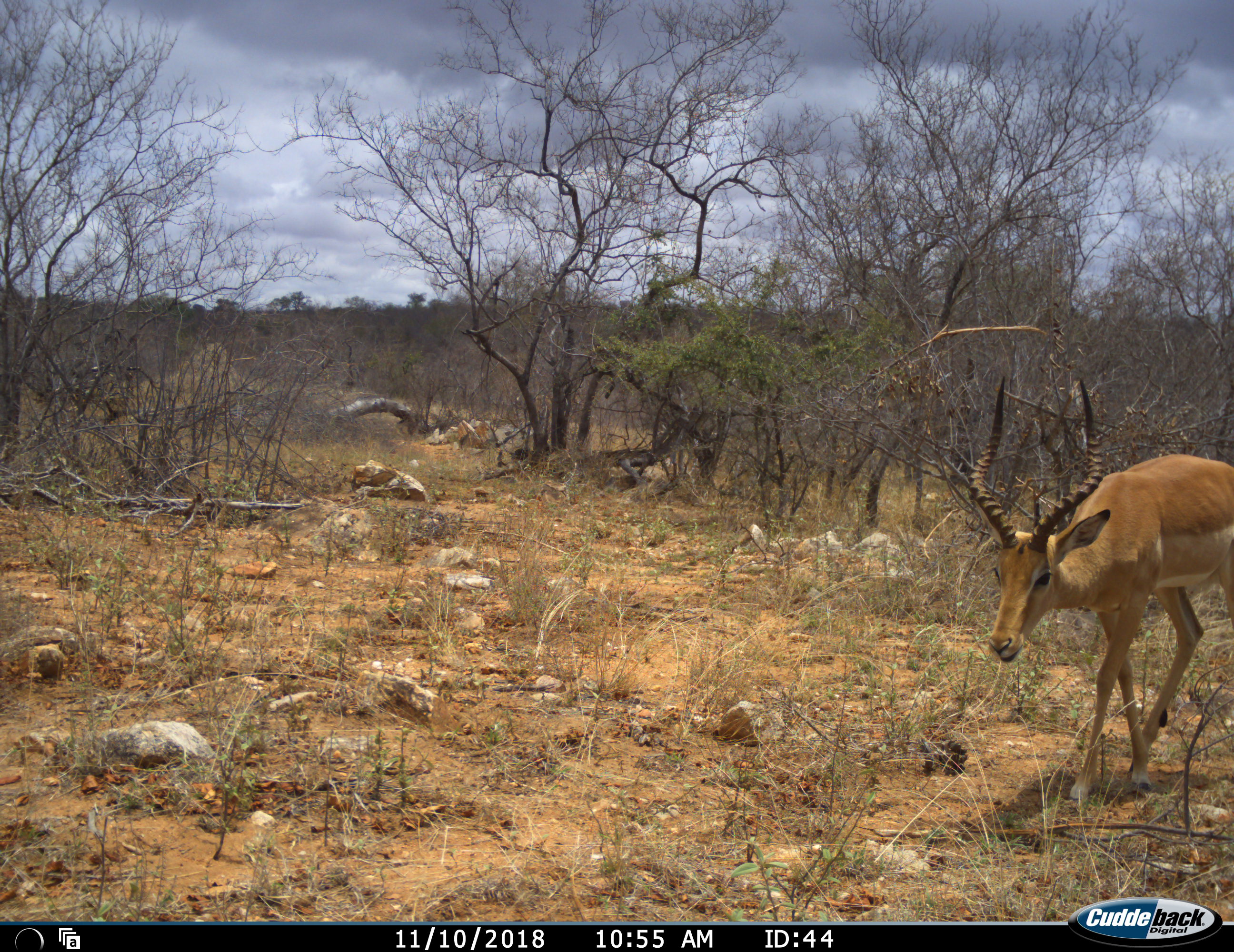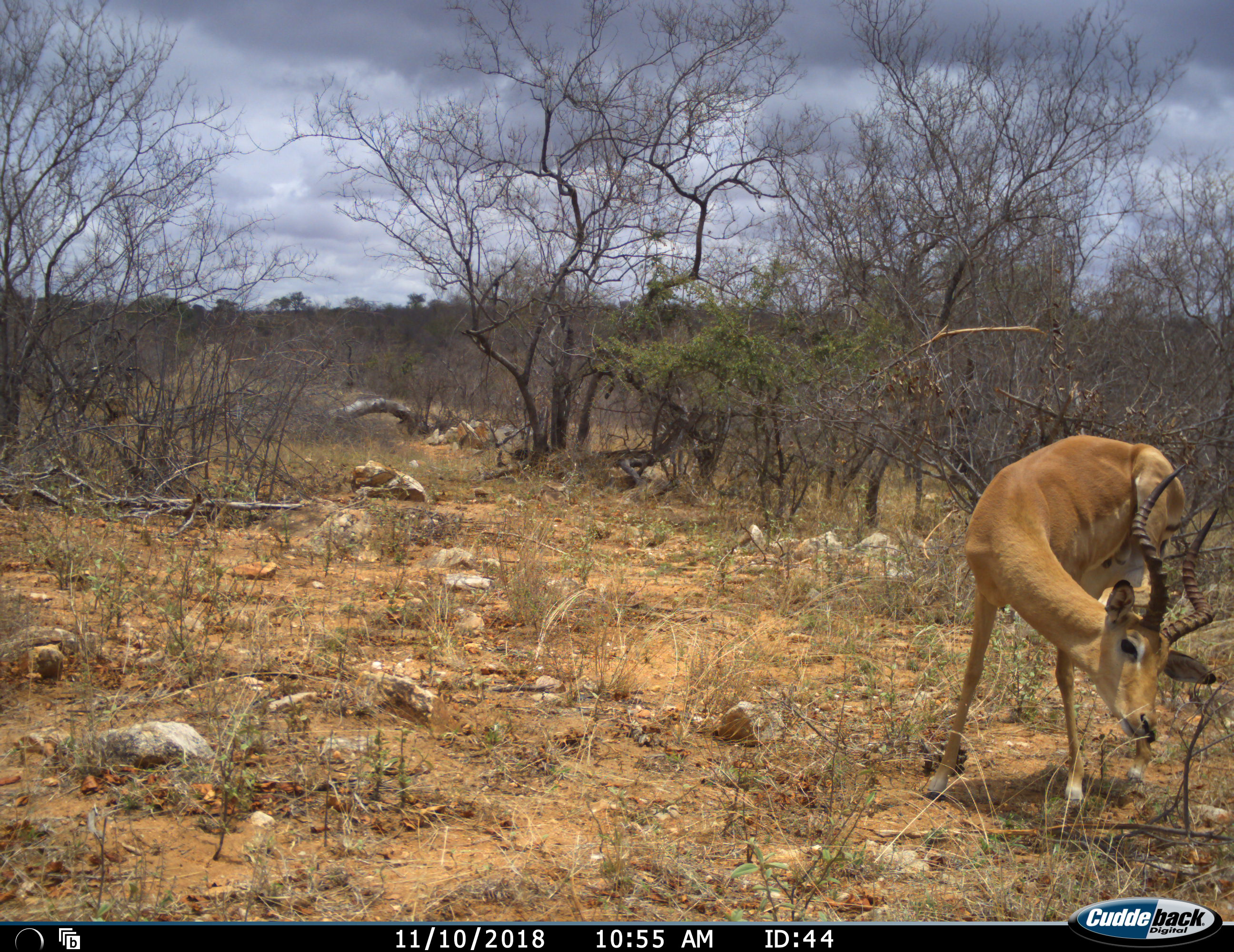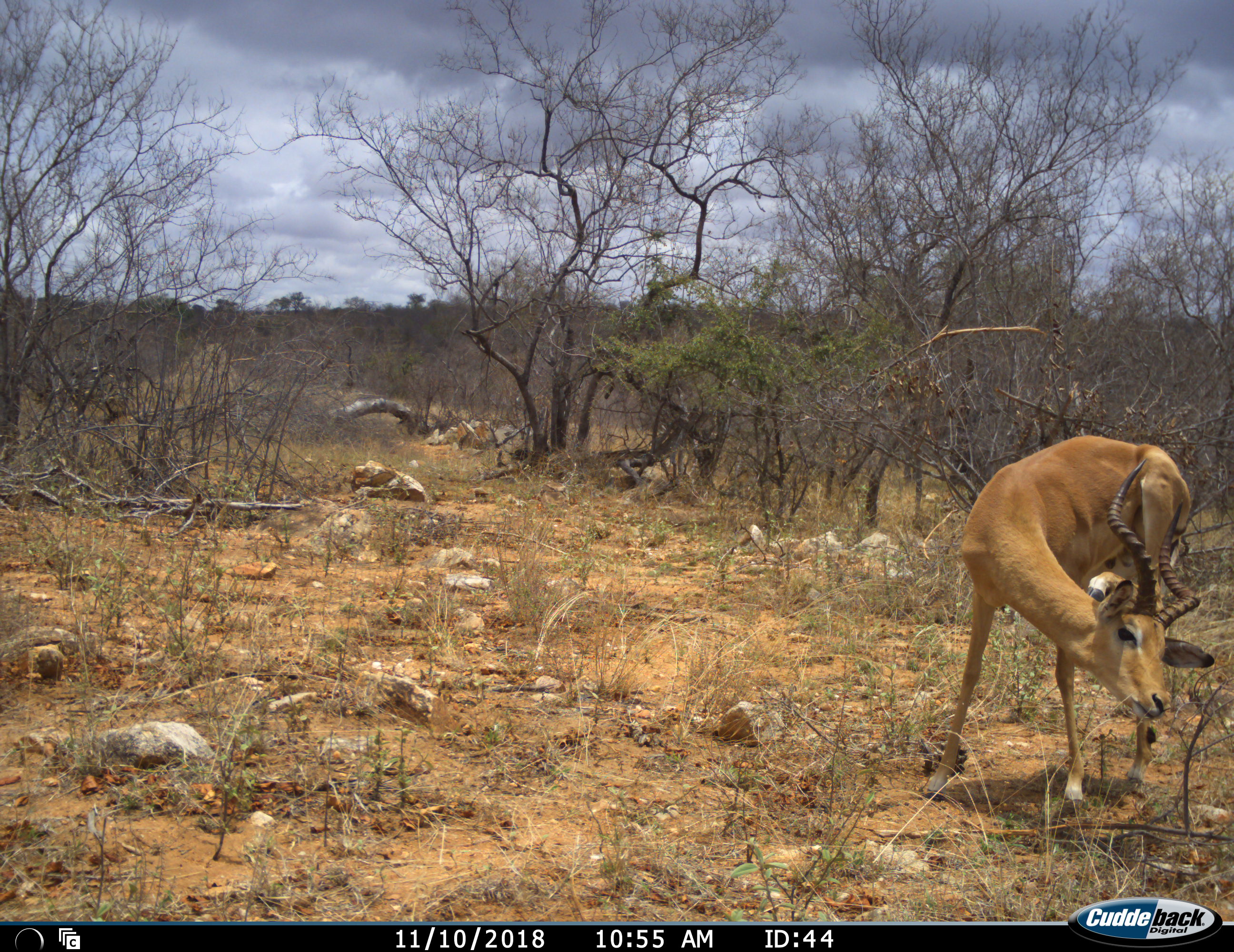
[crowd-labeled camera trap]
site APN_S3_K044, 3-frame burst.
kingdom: Animalia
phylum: Chordata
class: Mammalia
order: Artiodactyla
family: Bovidae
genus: Aepyceros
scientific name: Aepyceros melampus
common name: impala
Impala (Aepyceros melampus), count 1. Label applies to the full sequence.